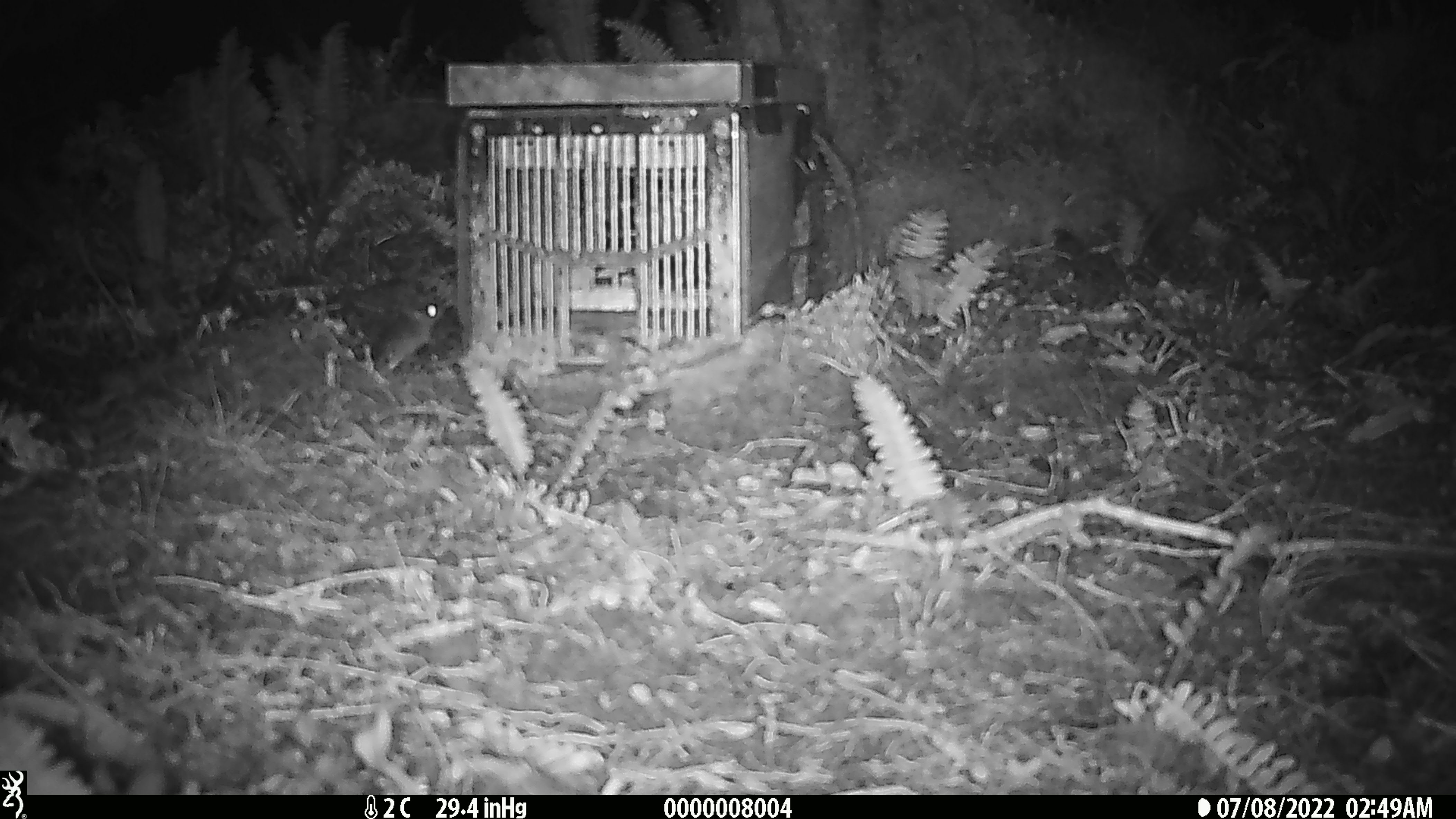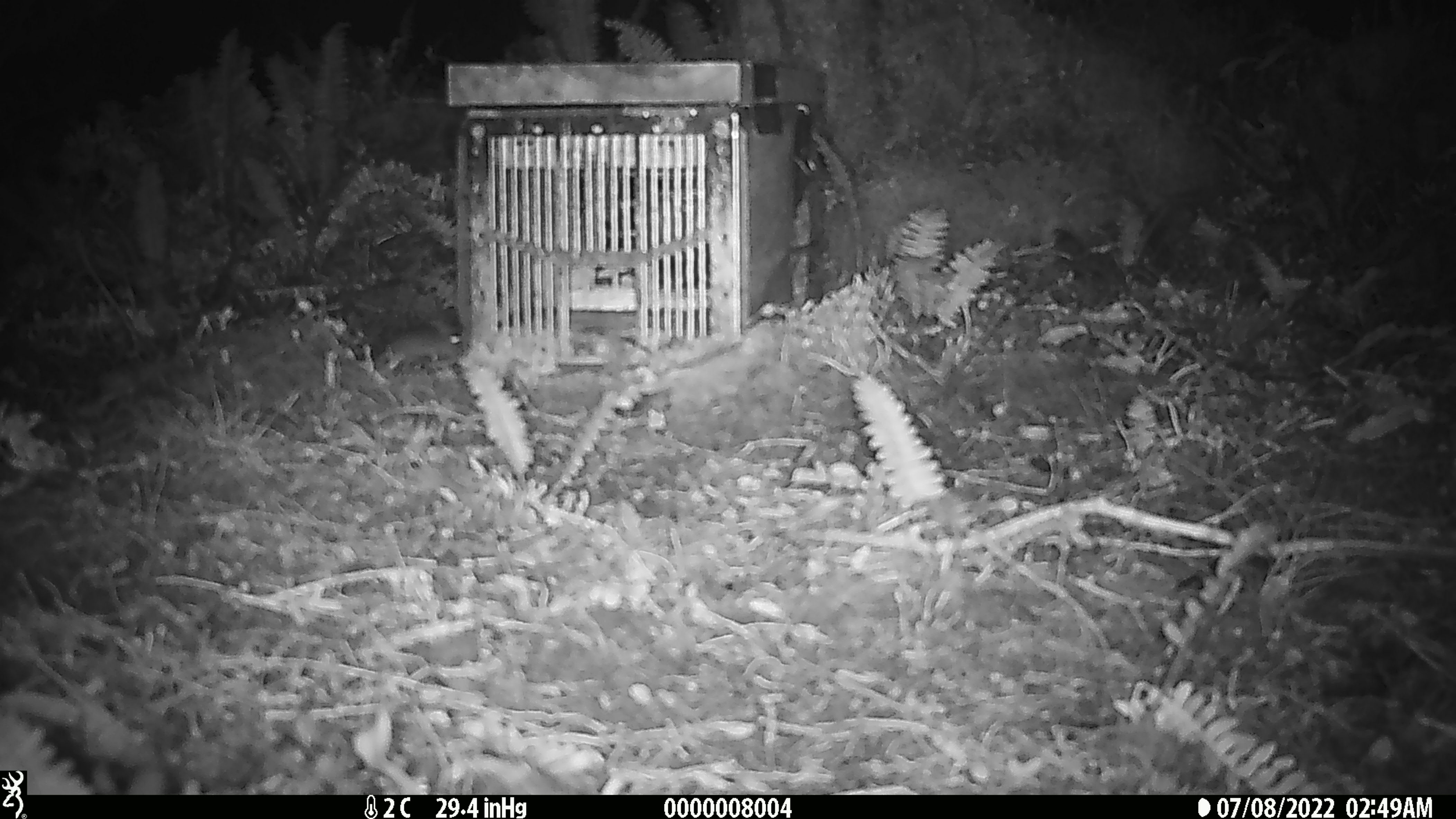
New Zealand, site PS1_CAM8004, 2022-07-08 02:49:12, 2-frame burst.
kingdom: Animalia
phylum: Chordata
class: Mammalia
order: Rodentia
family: Muridae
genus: Mus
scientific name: Mus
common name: mouse